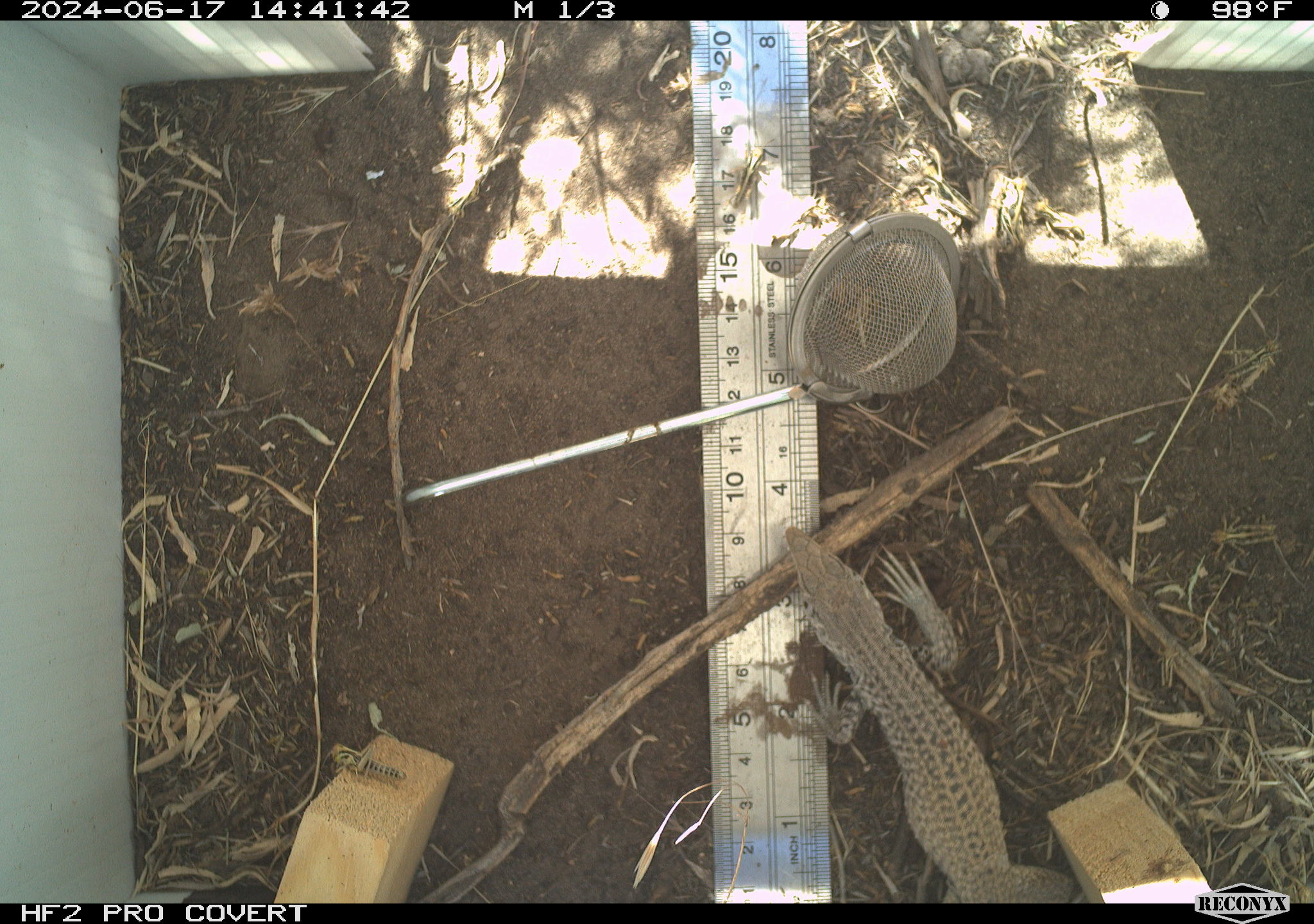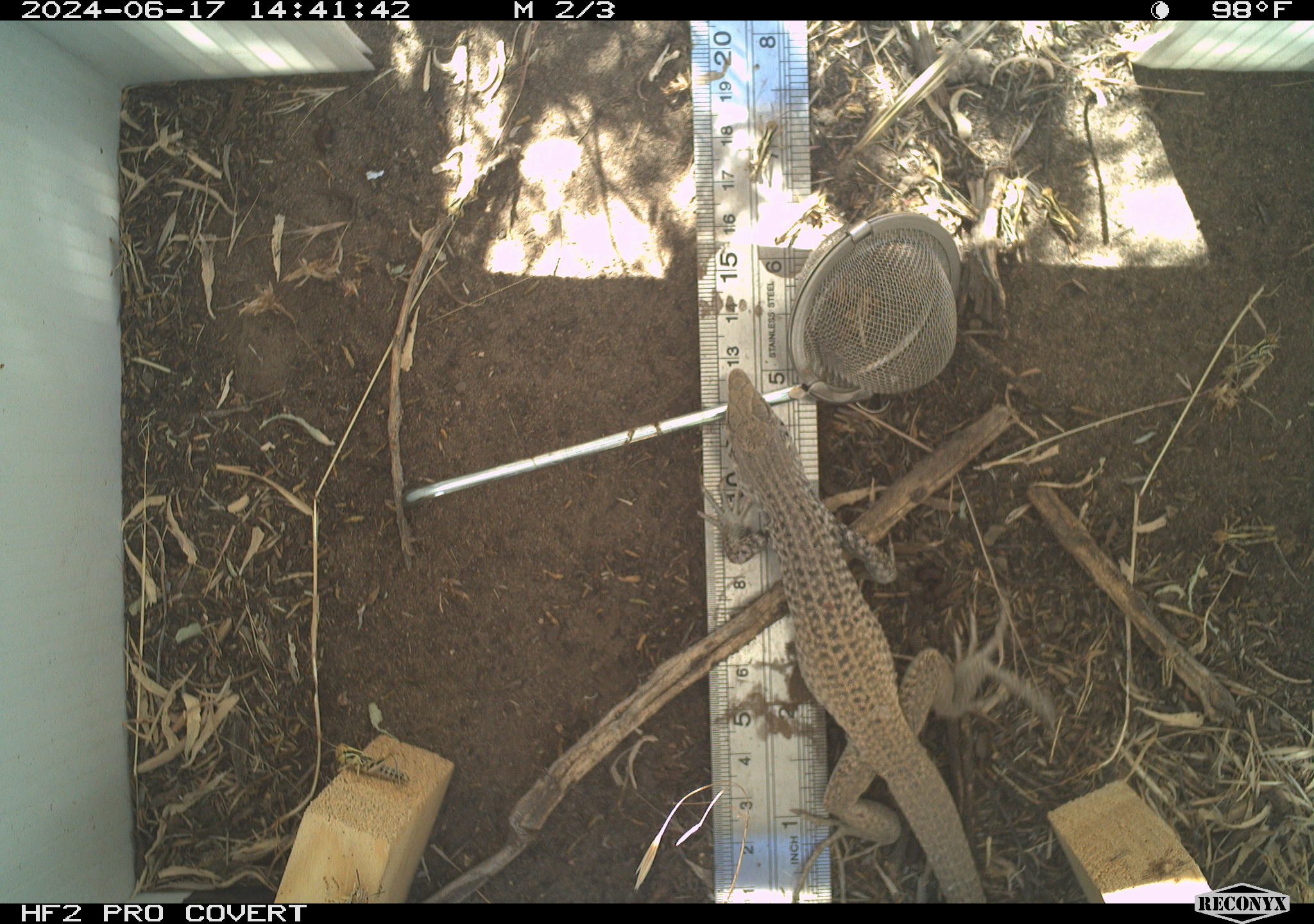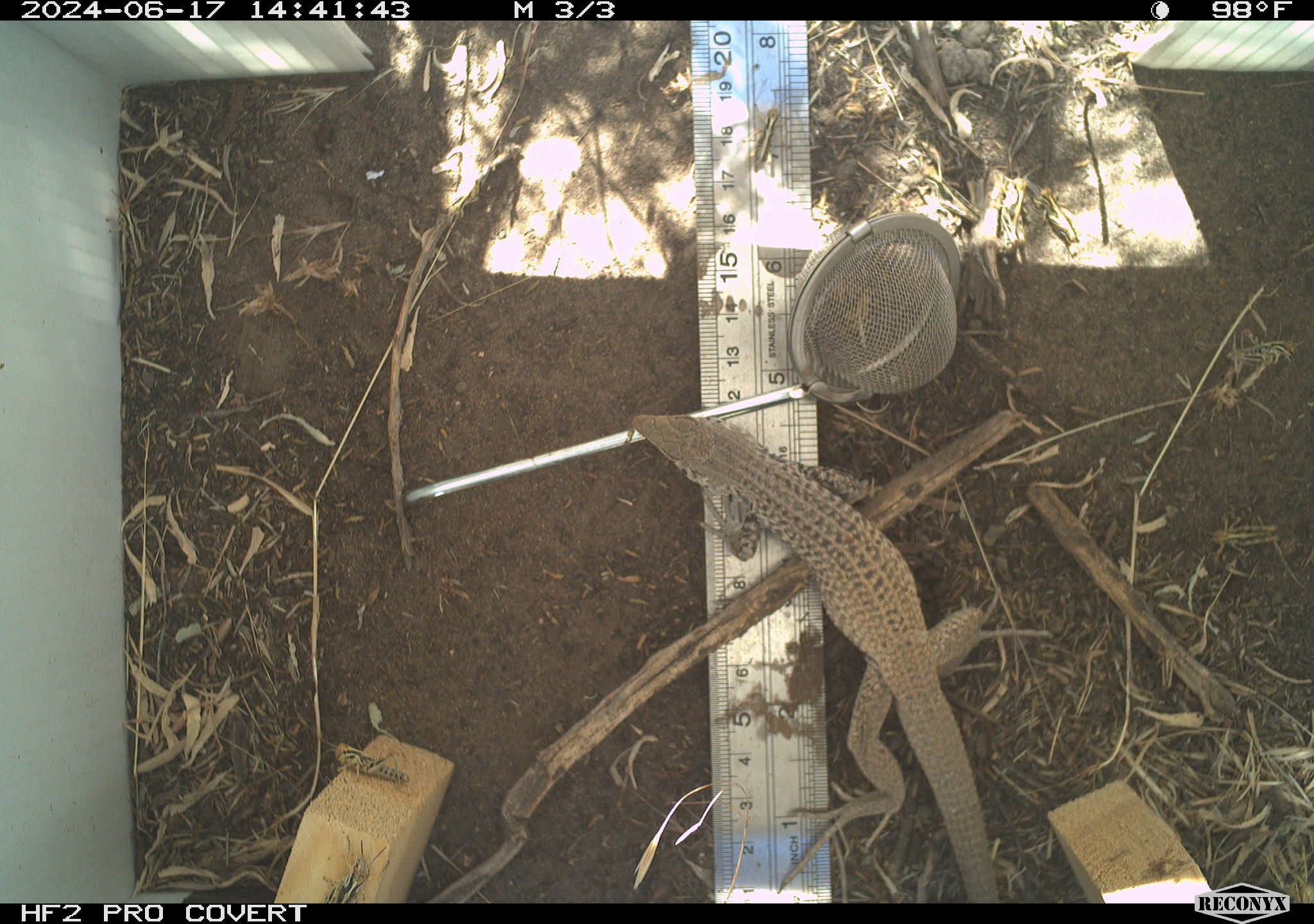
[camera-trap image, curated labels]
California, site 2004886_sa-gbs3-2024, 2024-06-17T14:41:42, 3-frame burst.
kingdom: Animalia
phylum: Chordata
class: Reptilia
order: Squamata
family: Teiidae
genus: Aspidoscelis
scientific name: Aspidoscelis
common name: whiptail lizards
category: aspidoscelis species